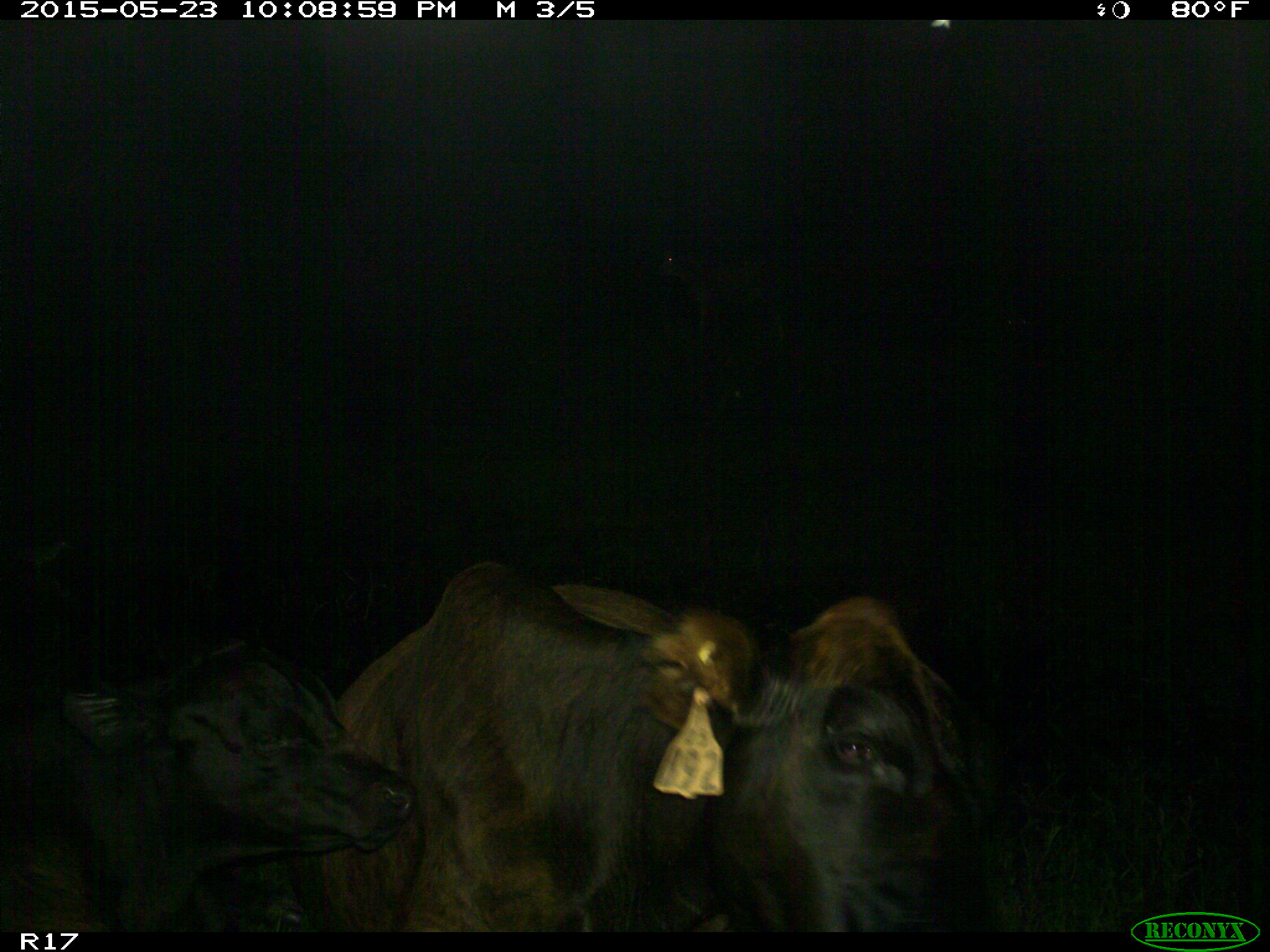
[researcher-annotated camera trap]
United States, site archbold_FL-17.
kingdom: Animalia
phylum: Chordata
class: Mammalia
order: Artiodactyla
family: Bovidae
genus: Bos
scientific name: Bos taurus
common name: domestic cow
Bos taurus (domestic cow).